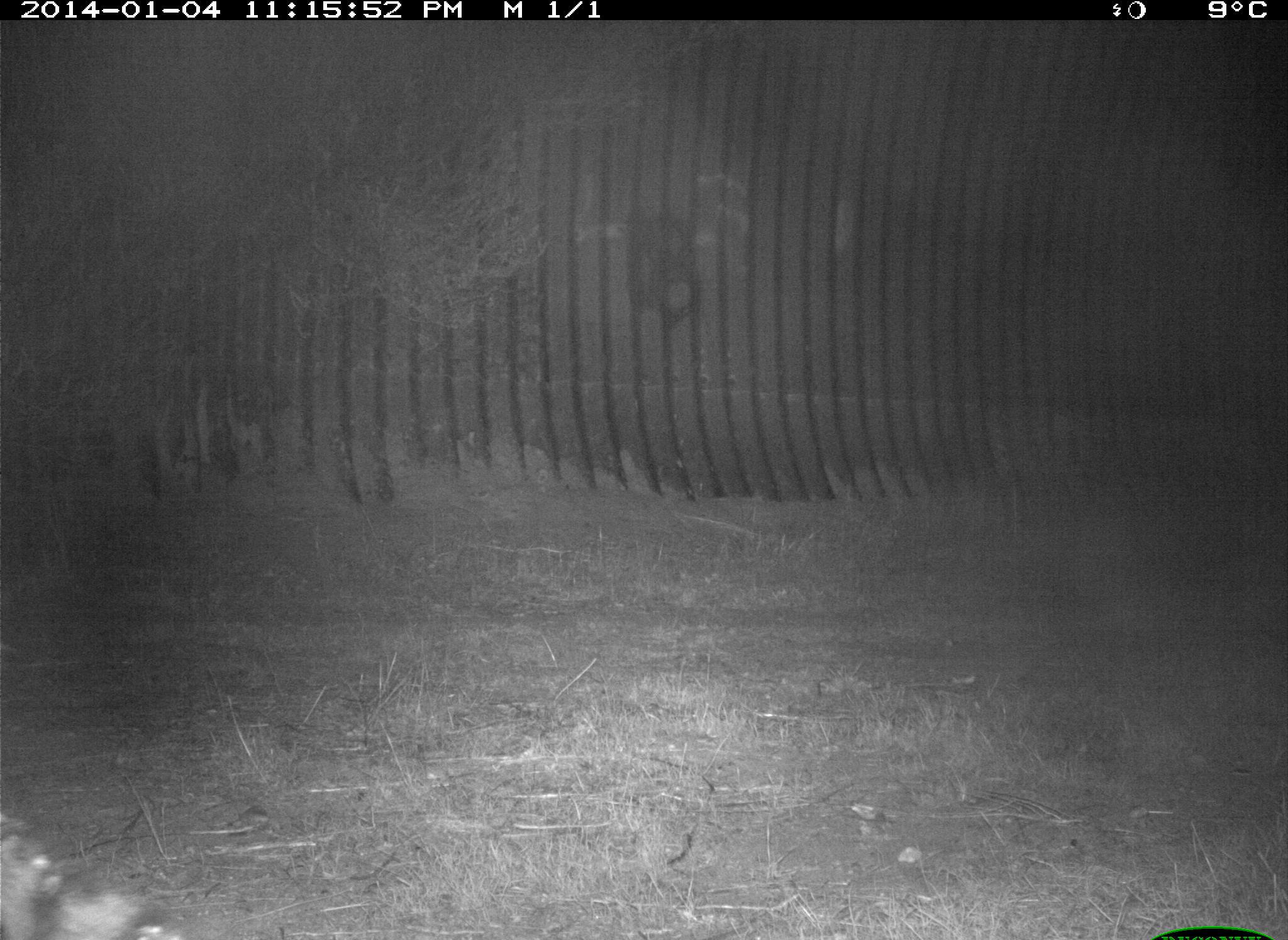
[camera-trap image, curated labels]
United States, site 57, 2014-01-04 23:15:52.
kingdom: Animalia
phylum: Chordata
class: Mammalia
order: Carnivora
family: Procyonidae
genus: Procyon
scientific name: Procyon lotor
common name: raccoon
Raccoon (Procyon lotor).